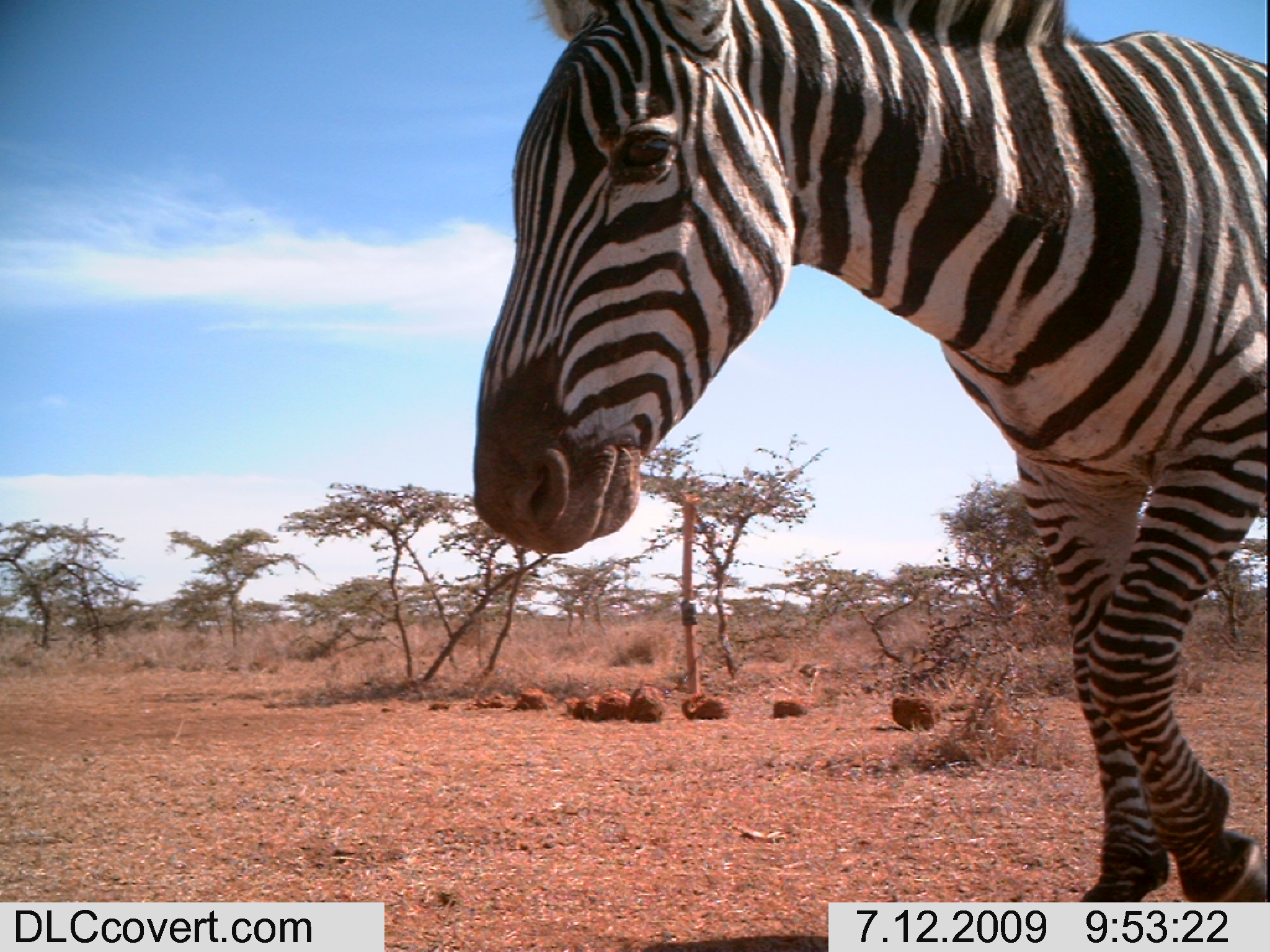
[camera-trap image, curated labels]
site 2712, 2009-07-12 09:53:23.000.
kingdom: Animalia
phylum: Chordata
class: Mammalia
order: Perissodactyla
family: Equidae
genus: Equus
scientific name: Equus quagga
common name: plains zebra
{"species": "Equus quagga (plains zebra)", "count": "1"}